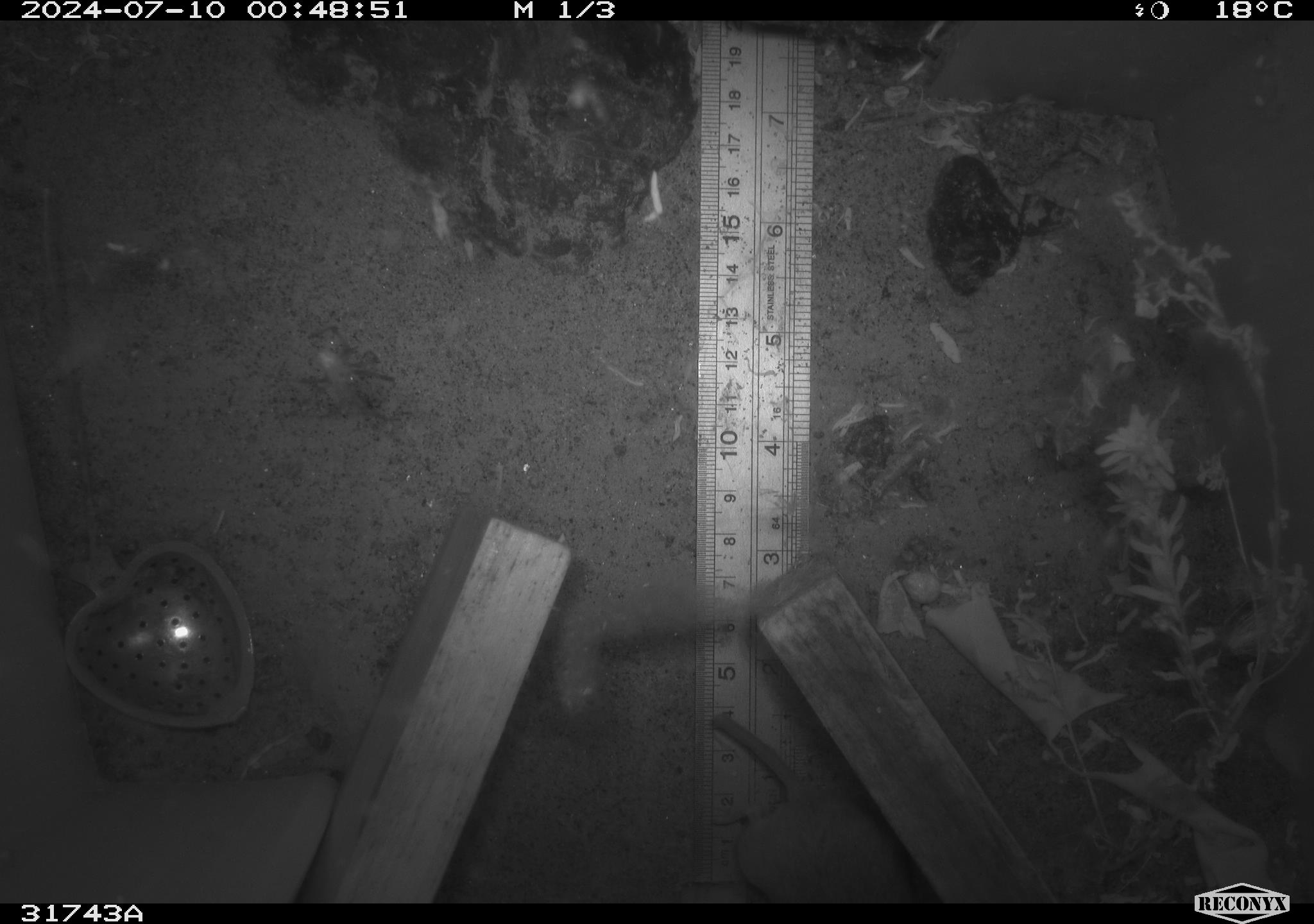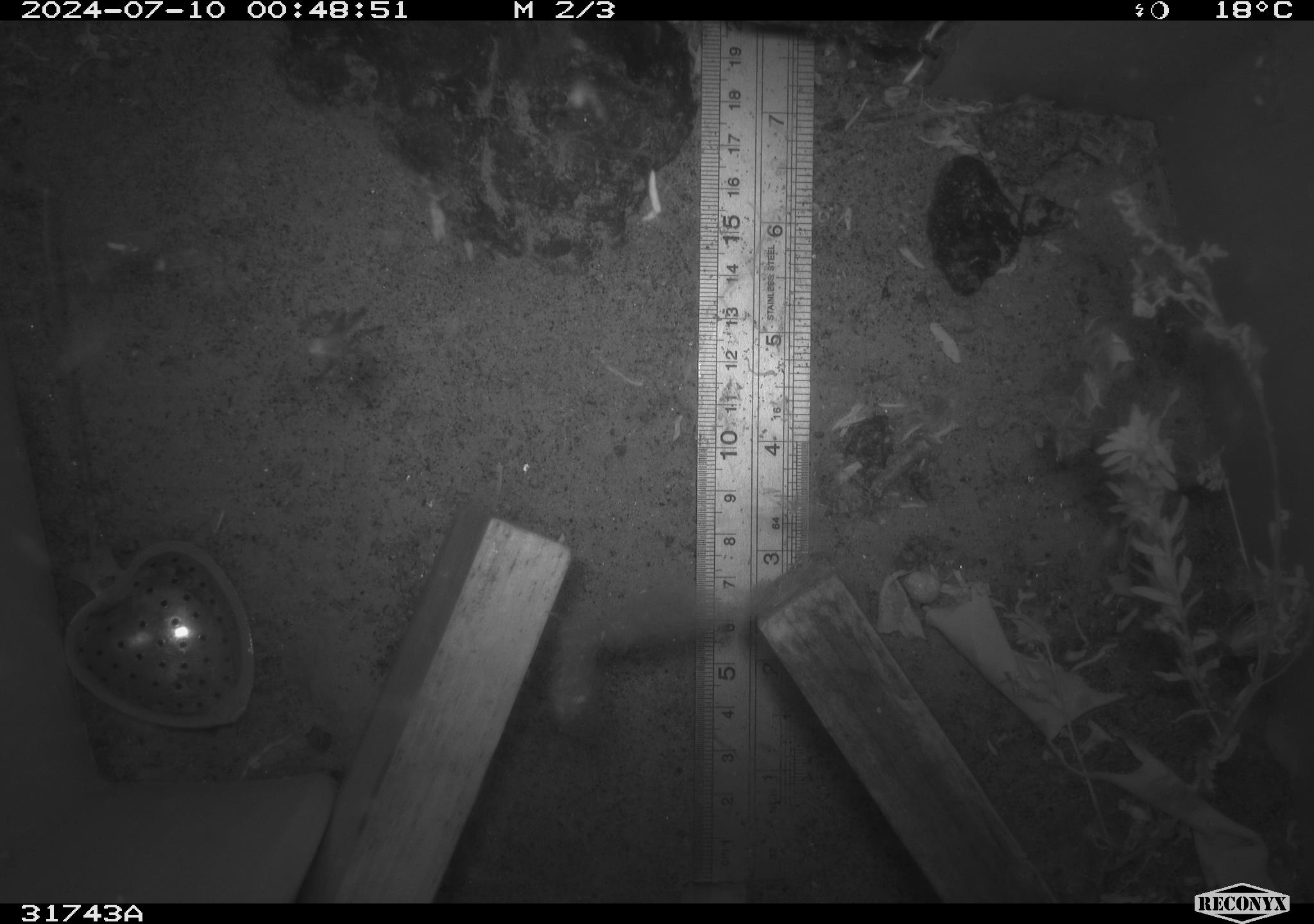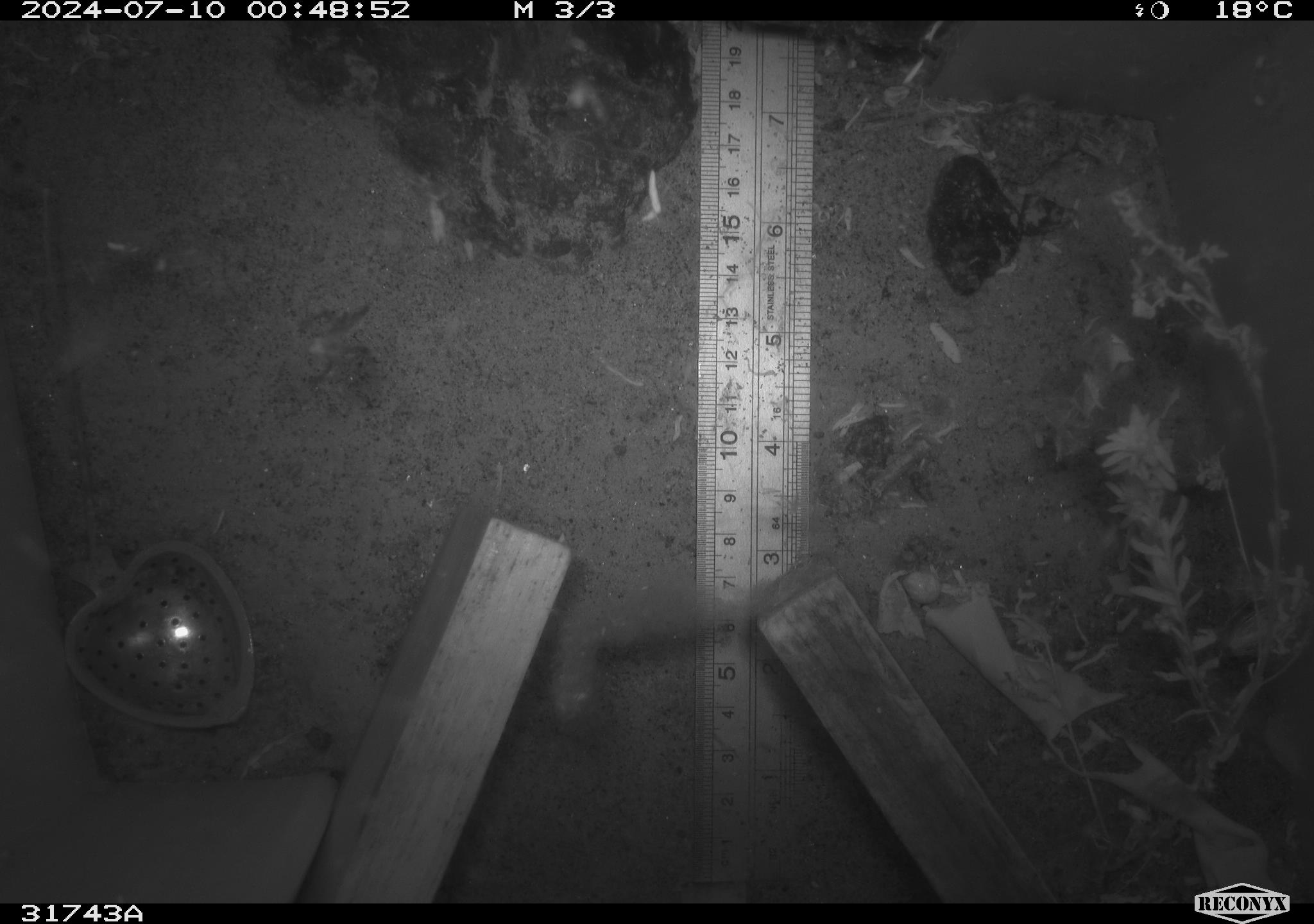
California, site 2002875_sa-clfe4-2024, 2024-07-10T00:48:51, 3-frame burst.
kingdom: Animalia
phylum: Chordata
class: Mammalia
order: Rodentia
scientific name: Rodentia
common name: rodent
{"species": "rodent (Rodentia)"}